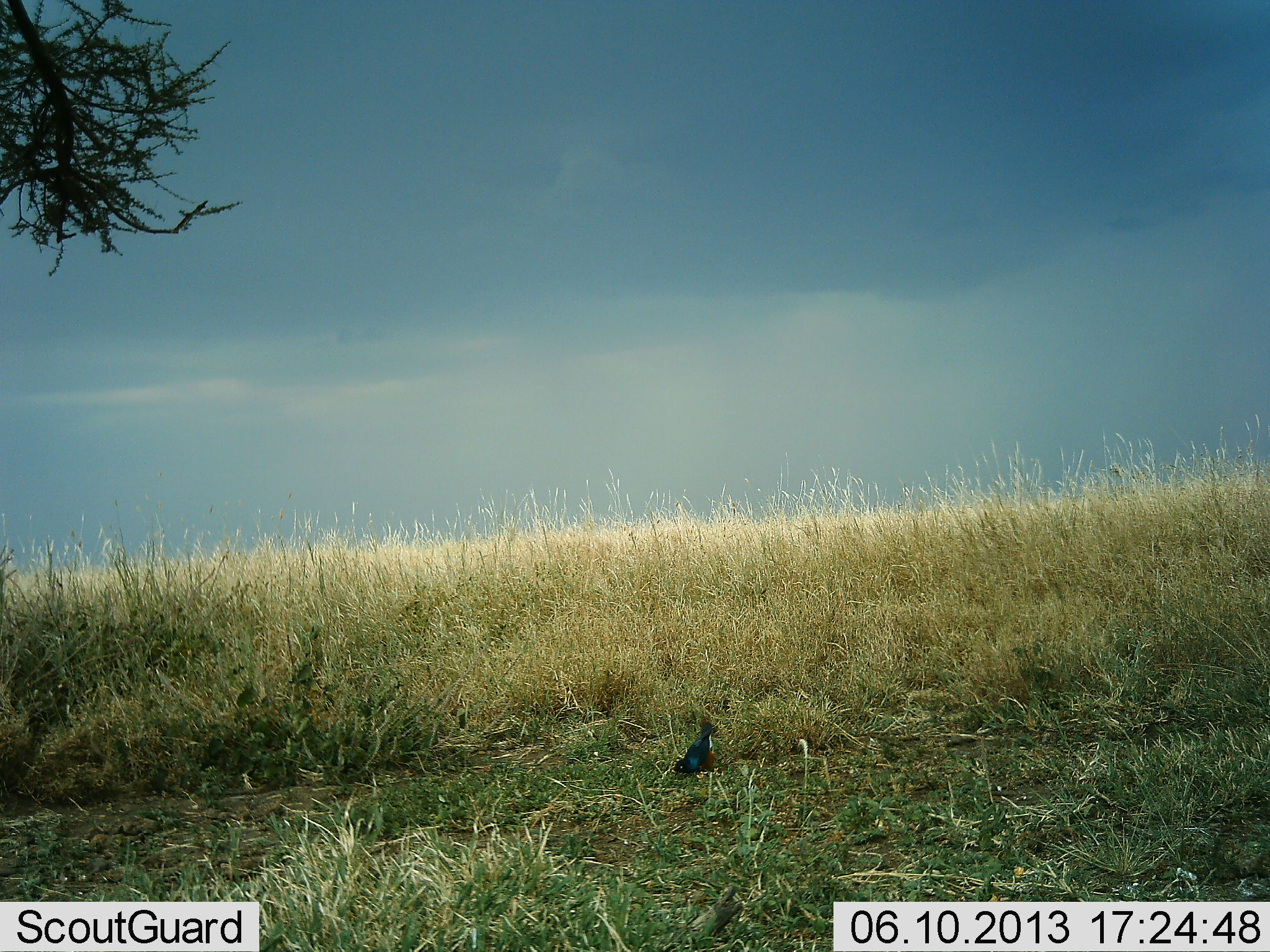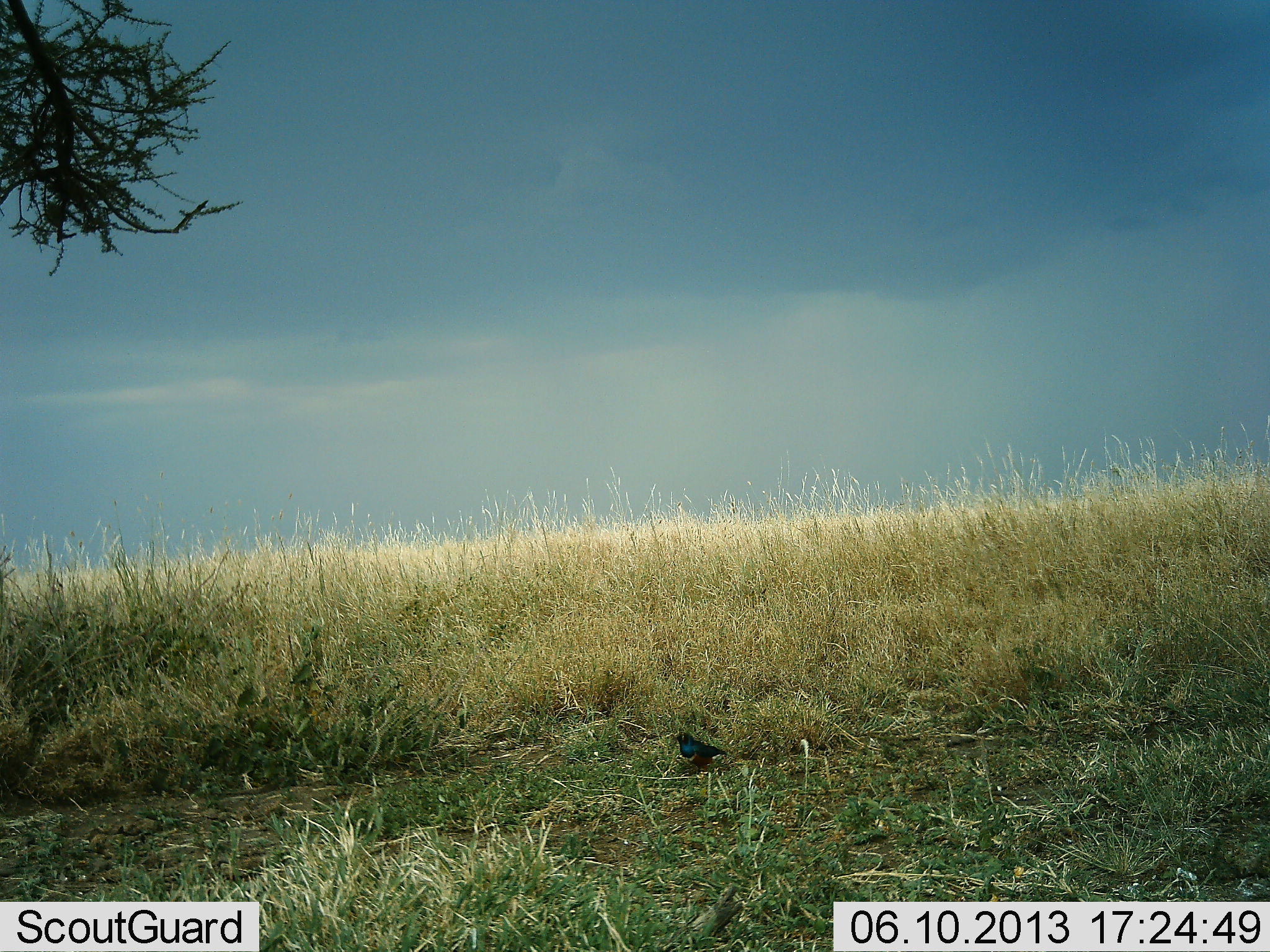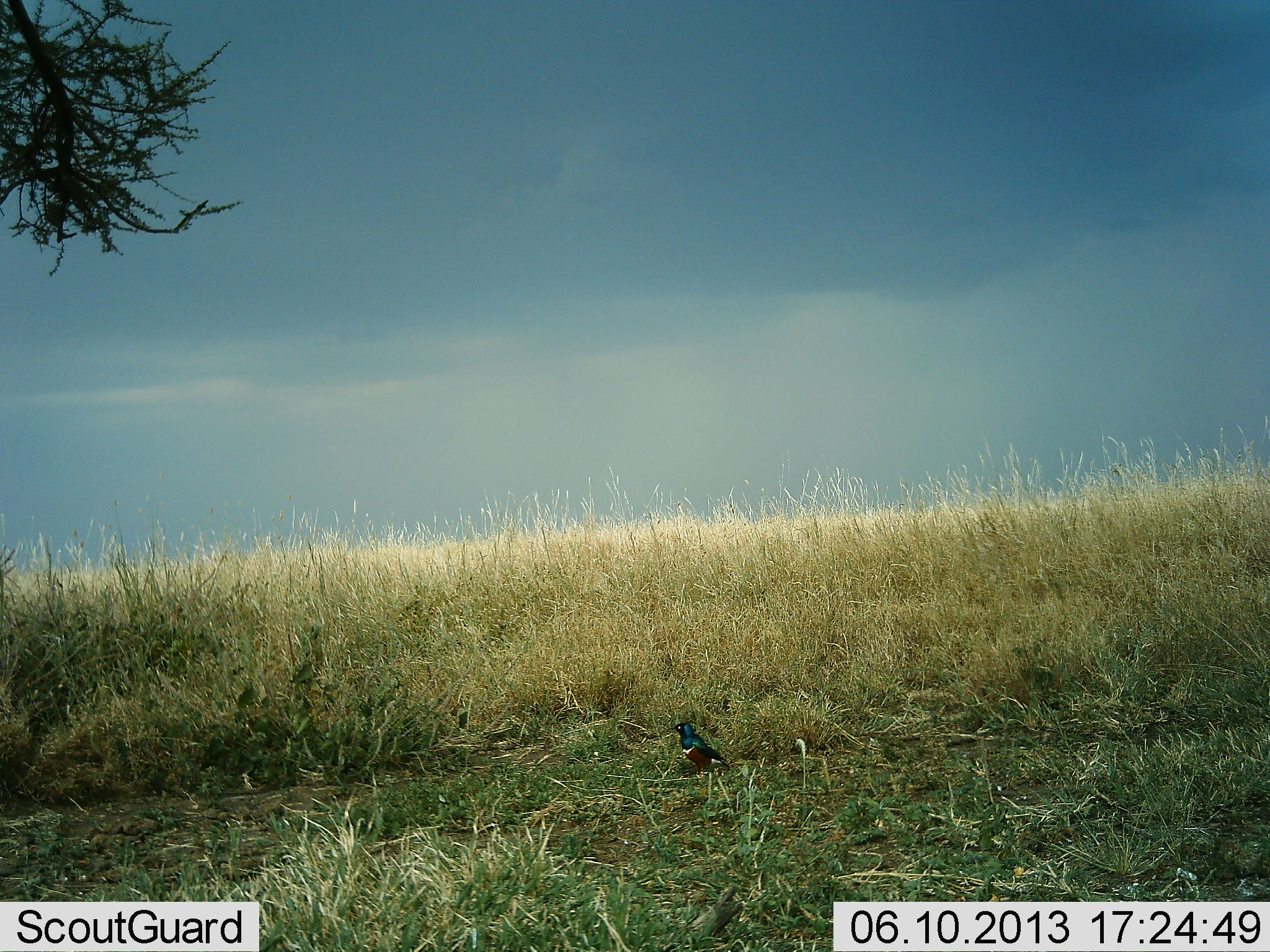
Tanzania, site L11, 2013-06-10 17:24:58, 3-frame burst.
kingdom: Animalia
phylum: Chordata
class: Aves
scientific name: Aves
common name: bird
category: otherbird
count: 1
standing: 70%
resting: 10%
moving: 0%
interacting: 0%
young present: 0%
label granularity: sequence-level